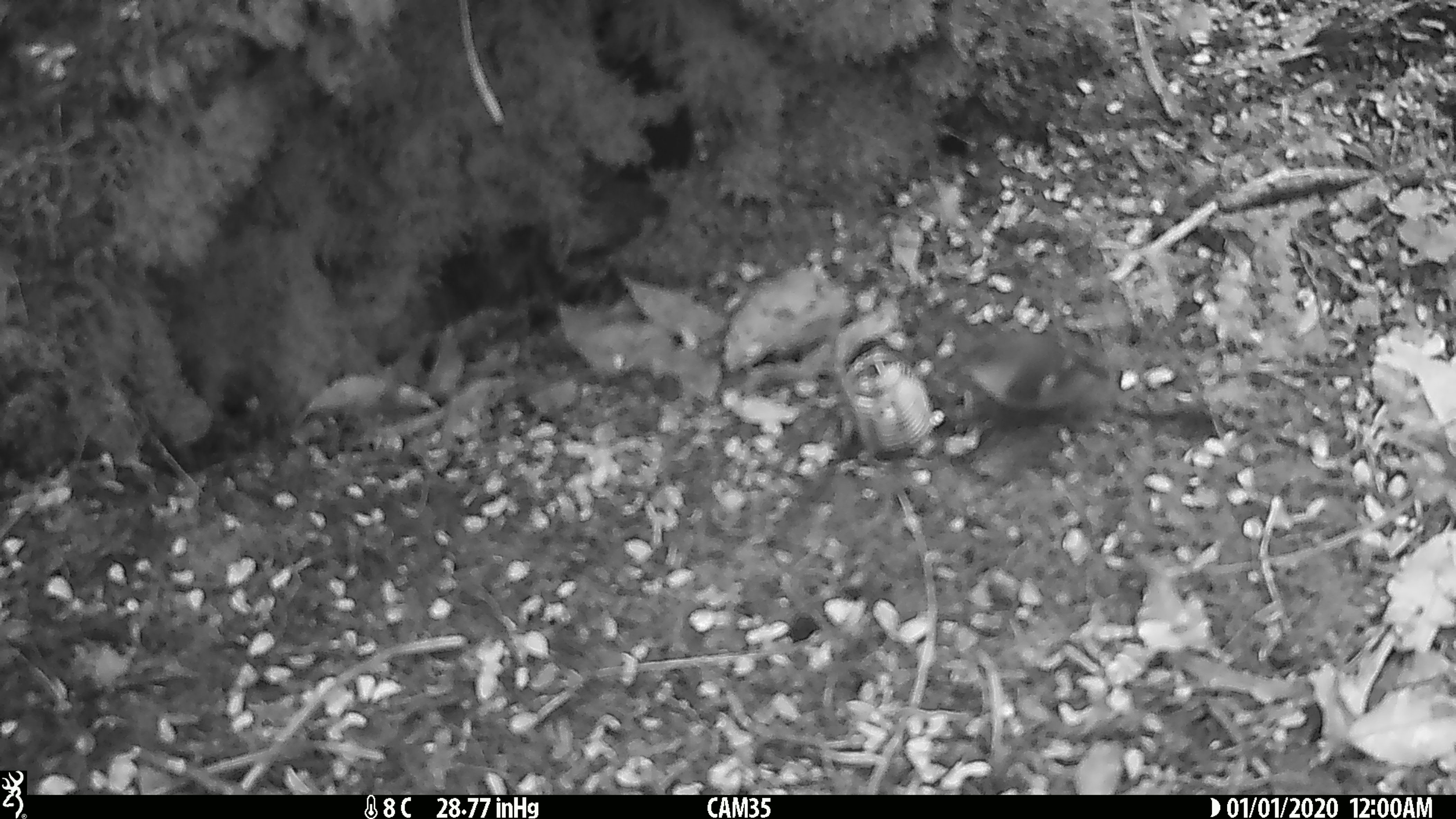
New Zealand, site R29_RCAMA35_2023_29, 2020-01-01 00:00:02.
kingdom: Animalia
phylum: Chordata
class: Aves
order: Passeriformes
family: Acanthisittidae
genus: Acanthisitta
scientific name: Acanthisitta chloris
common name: rifleman